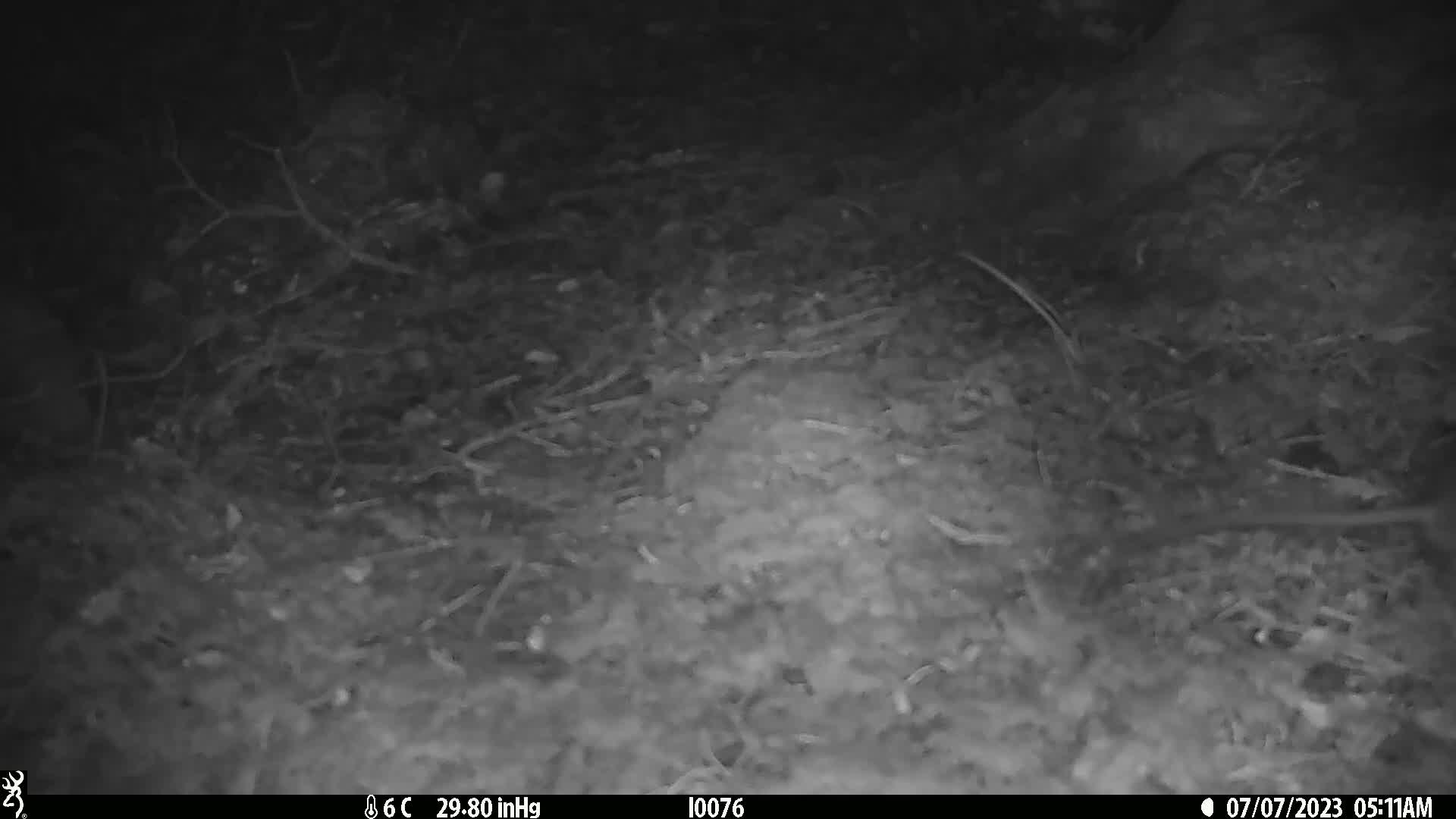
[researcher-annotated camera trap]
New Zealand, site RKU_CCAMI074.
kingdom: Animalia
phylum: Chordata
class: Mammalia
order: Rodentia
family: Muridae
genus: Rattus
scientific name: Rattus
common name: rat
Rat (Rattus).